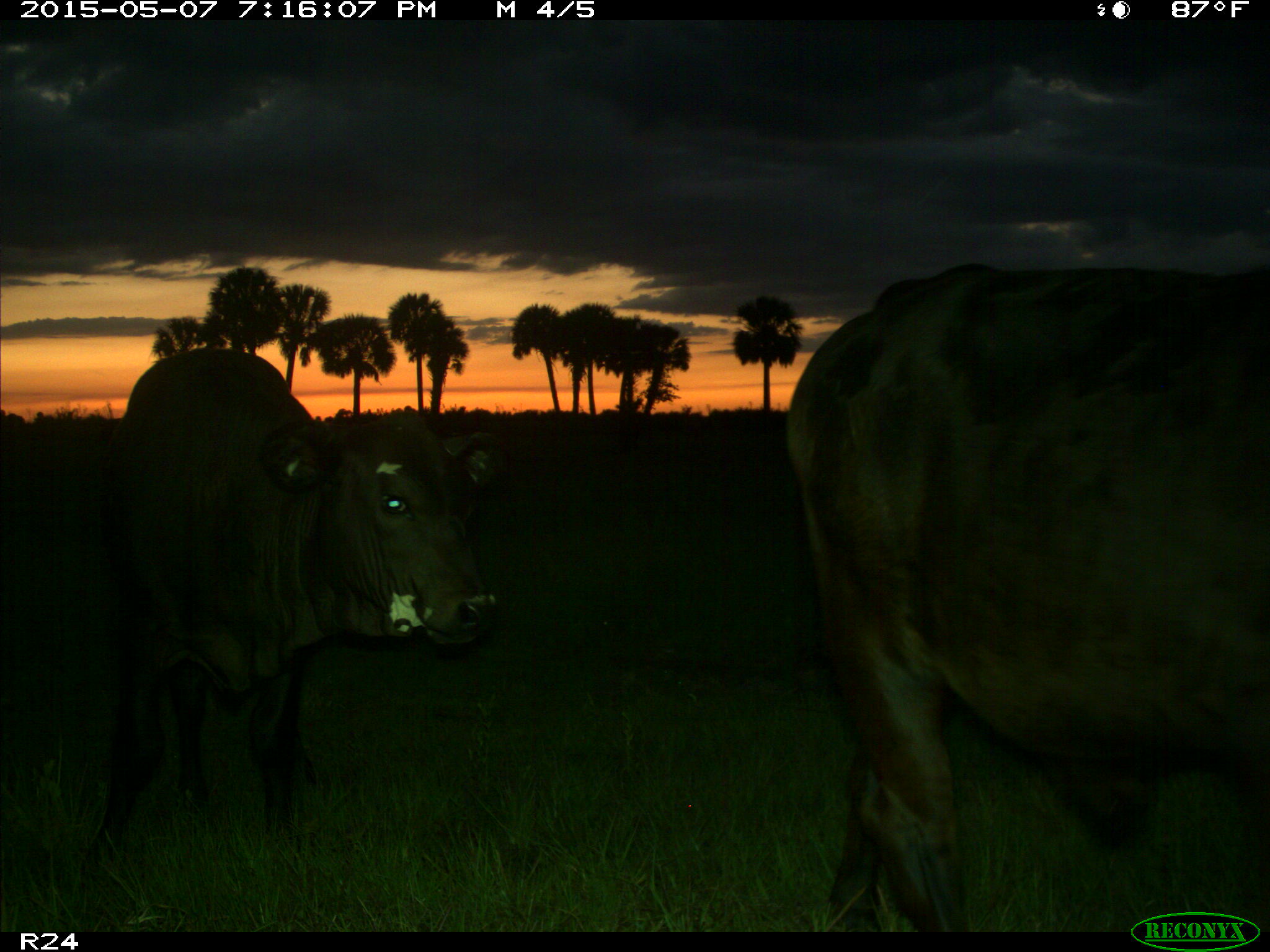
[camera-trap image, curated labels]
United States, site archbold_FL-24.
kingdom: Animalia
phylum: Chordata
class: Mammalia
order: Artiodactyla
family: Bovidae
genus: Bos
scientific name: Bos taurus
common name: domestic cow